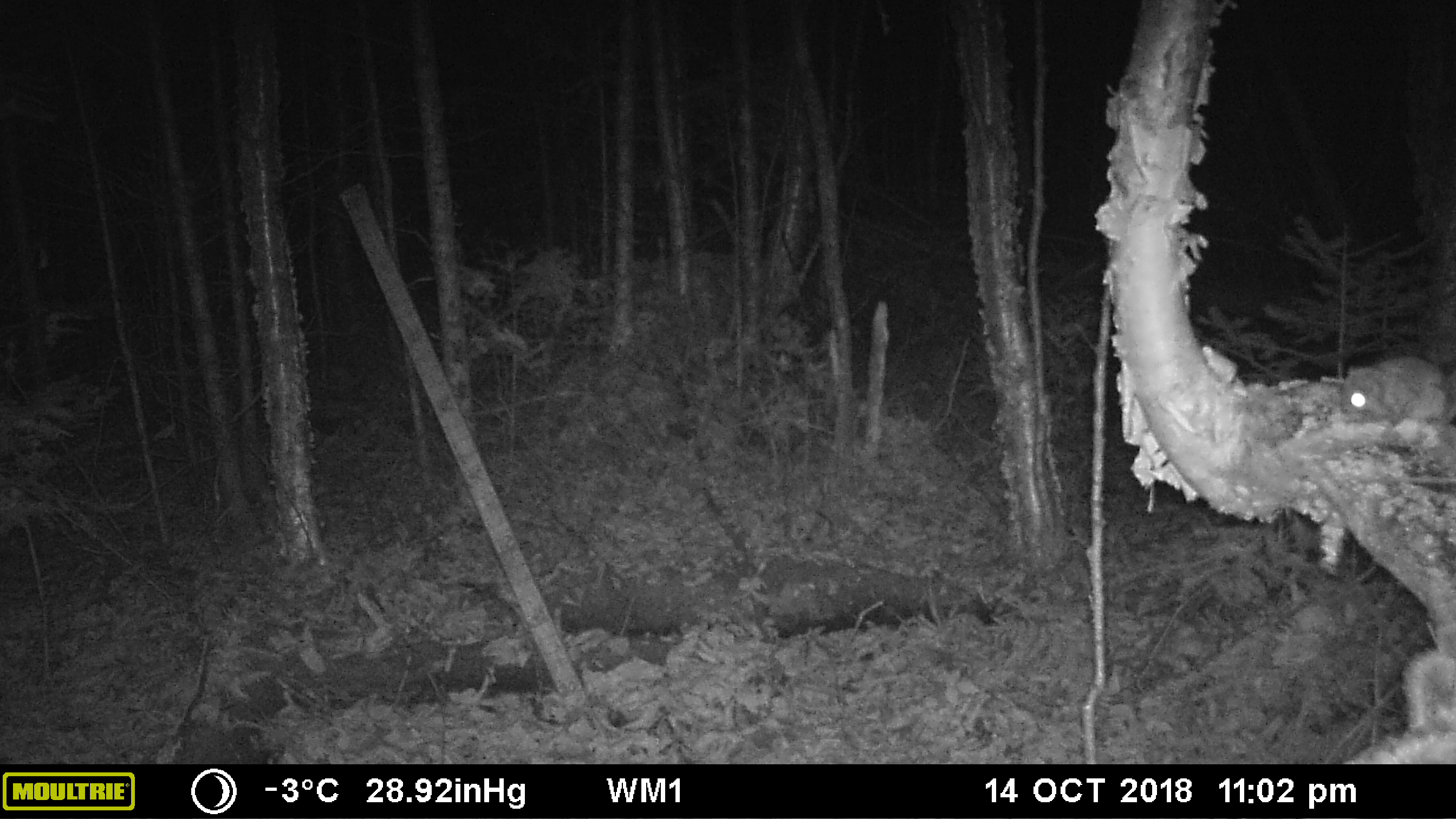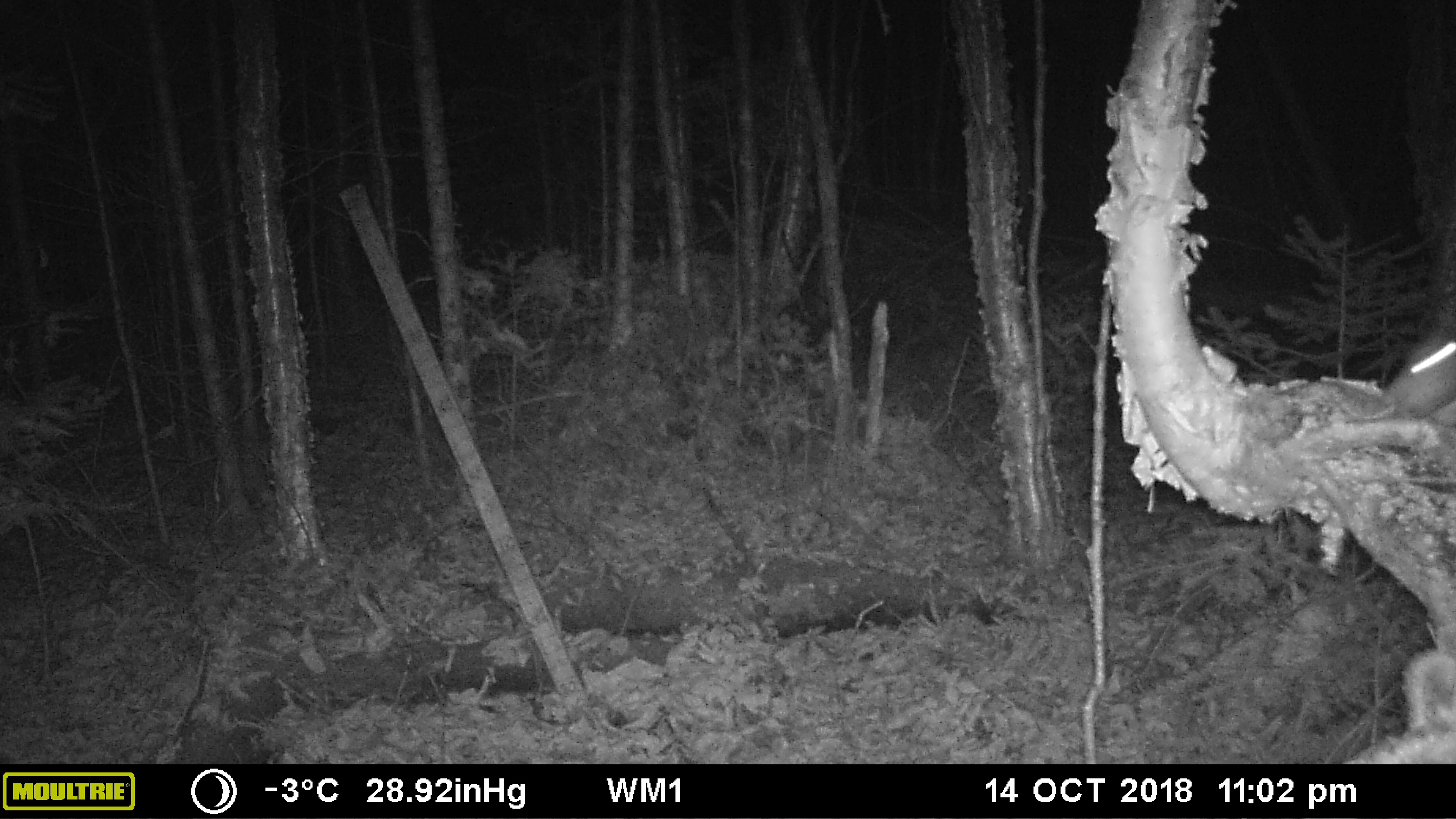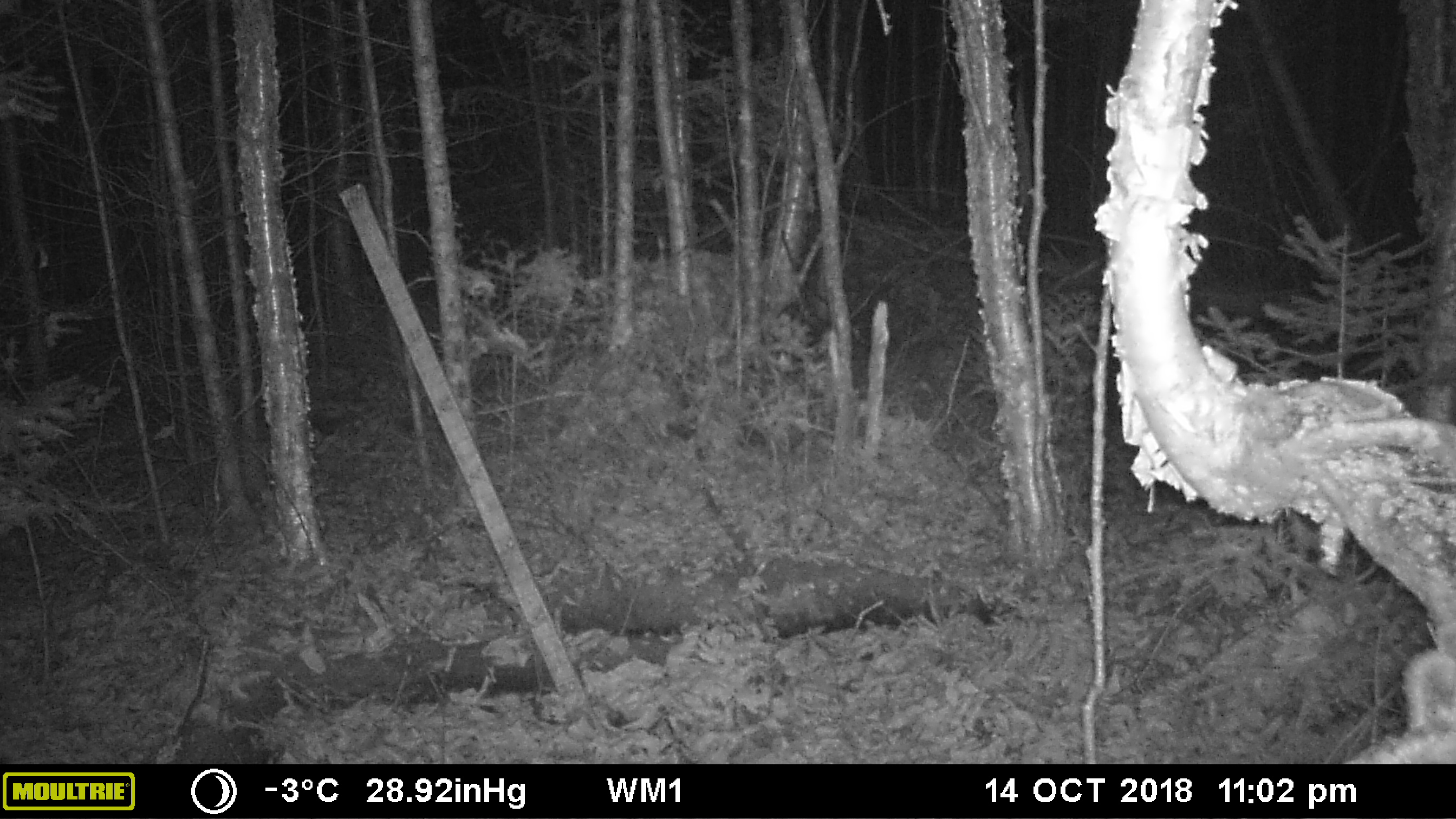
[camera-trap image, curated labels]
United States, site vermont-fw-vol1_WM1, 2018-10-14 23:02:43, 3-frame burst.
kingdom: Animalia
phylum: Chordata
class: Mammalia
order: Rodentia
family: Sciuridae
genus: Glaucomys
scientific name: Glaucomys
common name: flying squirrel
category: flying squirrel sp.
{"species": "flying squirrel sp. (flying squirrel) (Glaucomys)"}